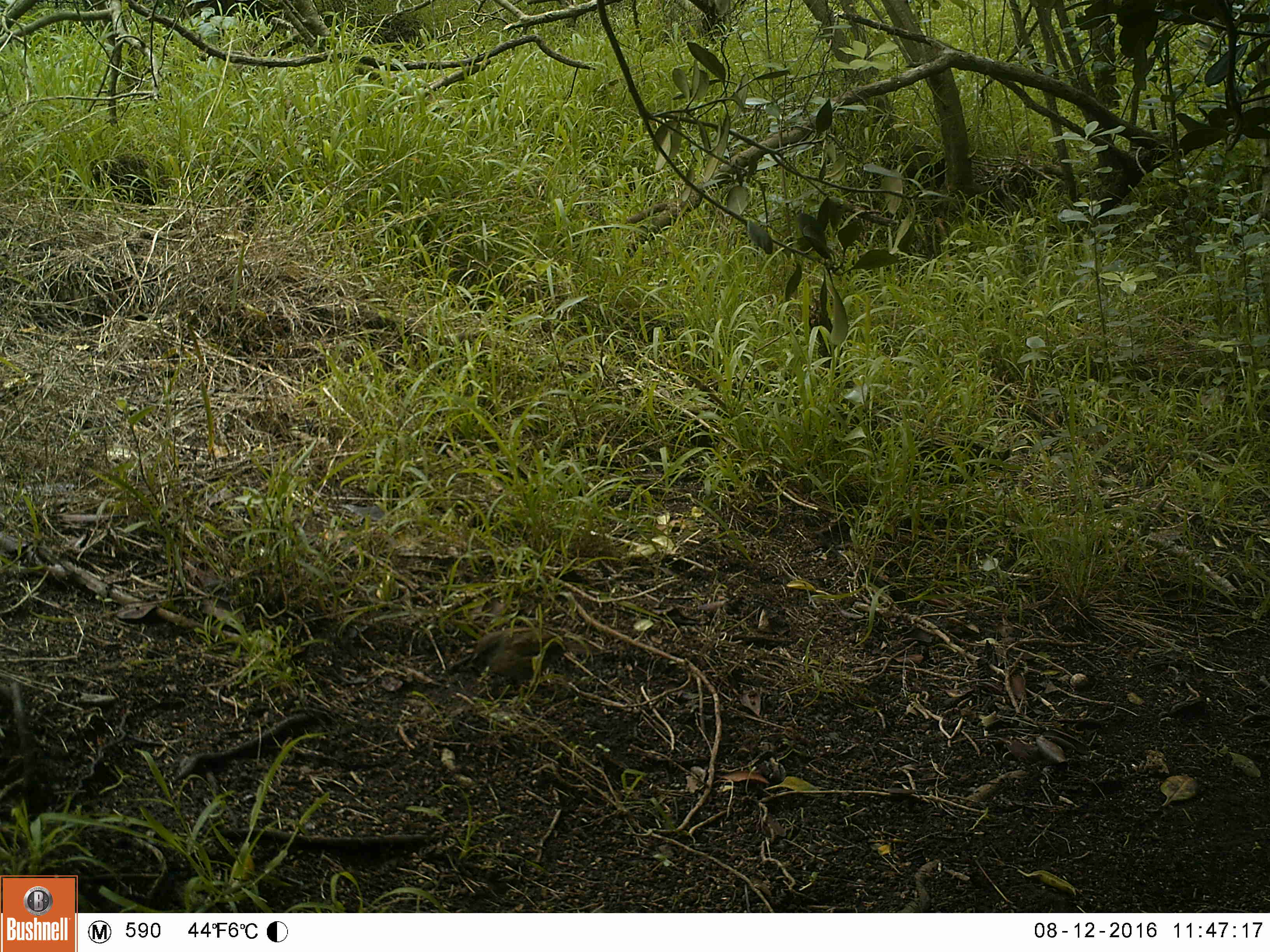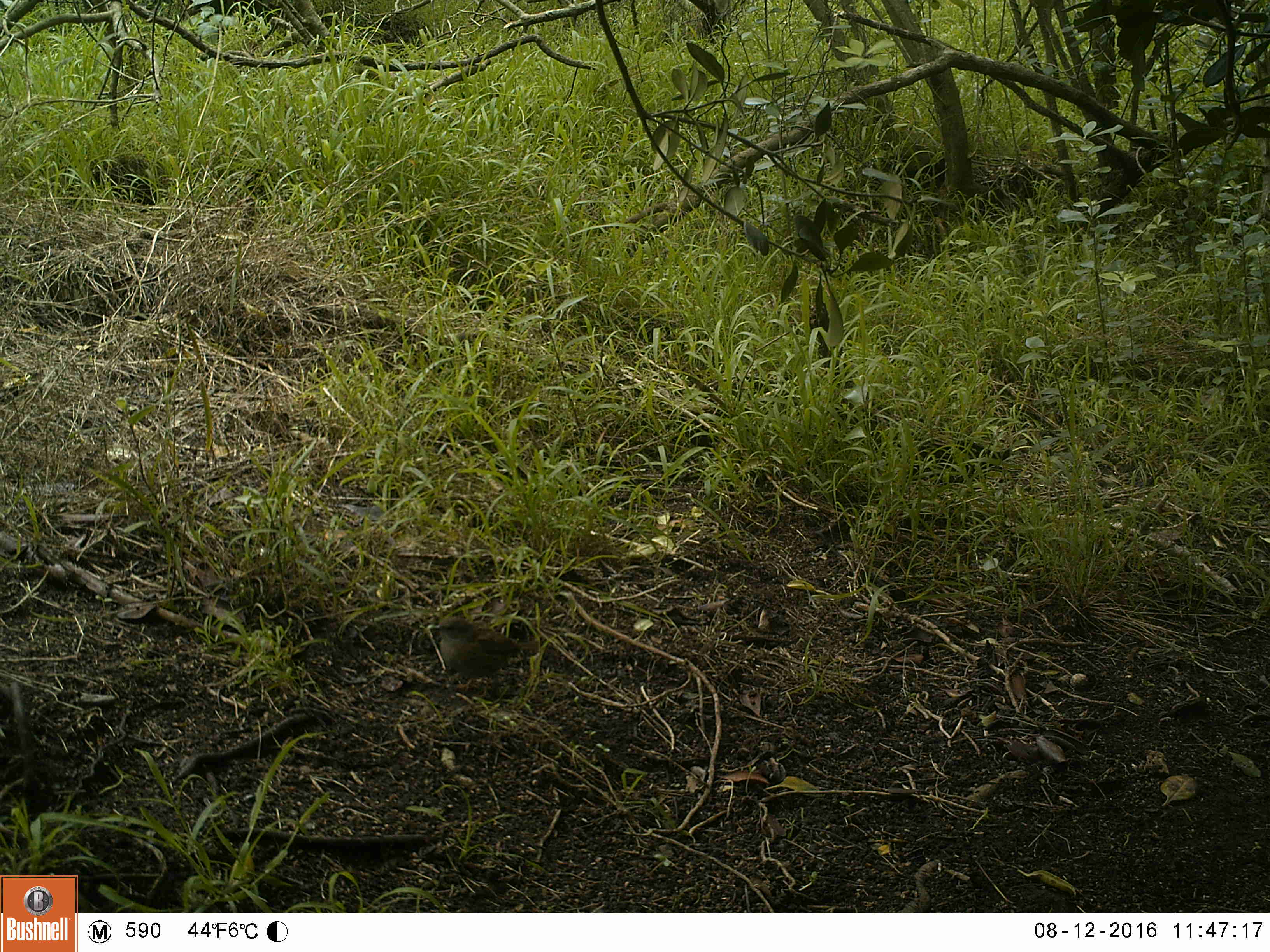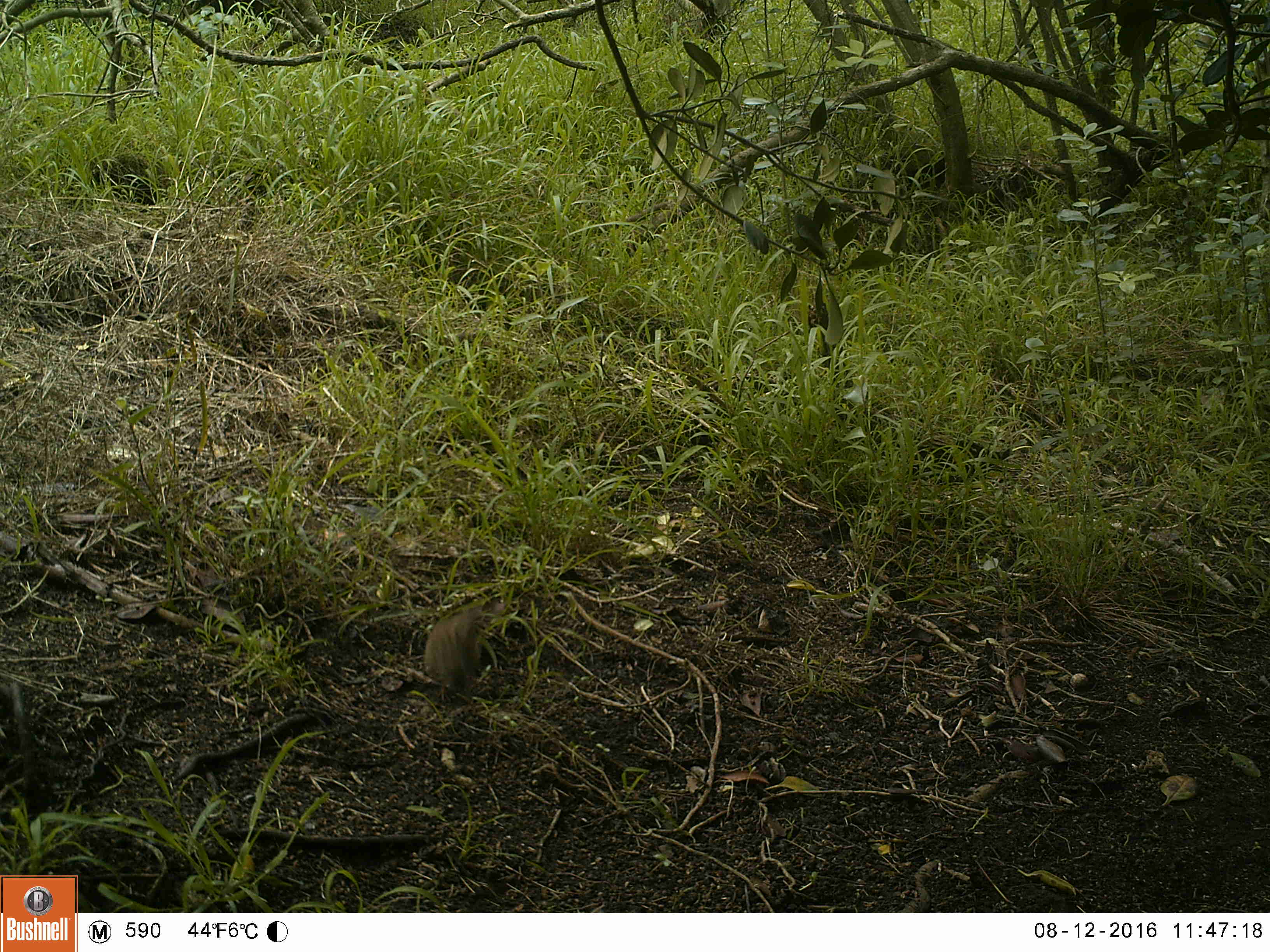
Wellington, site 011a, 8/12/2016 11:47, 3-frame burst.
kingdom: Animalia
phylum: Chordata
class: Aves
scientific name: Aves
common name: bird